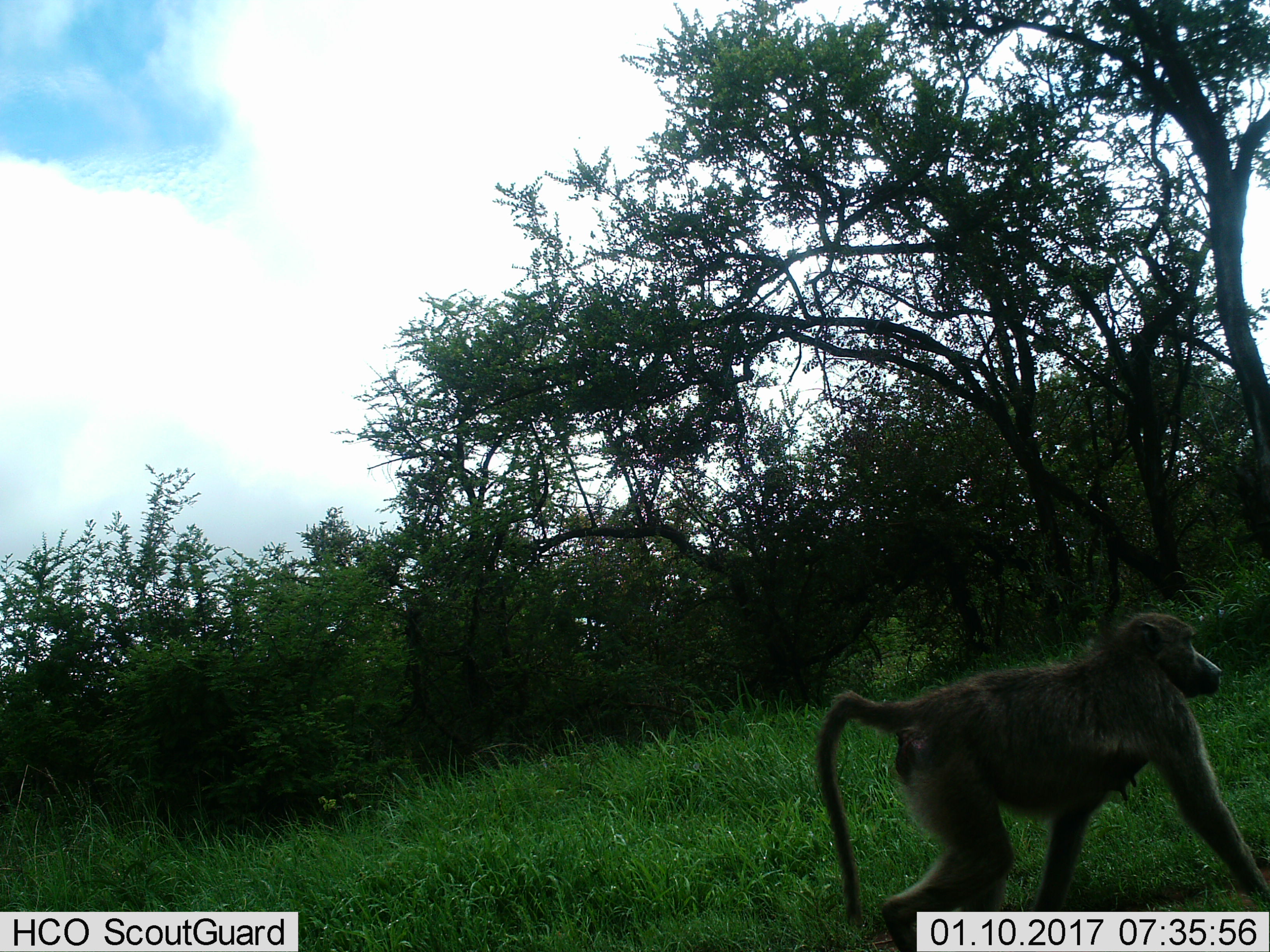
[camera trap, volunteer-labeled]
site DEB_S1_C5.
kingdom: Animalia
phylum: Chordata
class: Mammalia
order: Primates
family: Cercopithecidae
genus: Papio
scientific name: Papio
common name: baboon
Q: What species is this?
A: Baboon (Papio).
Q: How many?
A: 1.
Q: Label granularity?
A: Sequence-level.